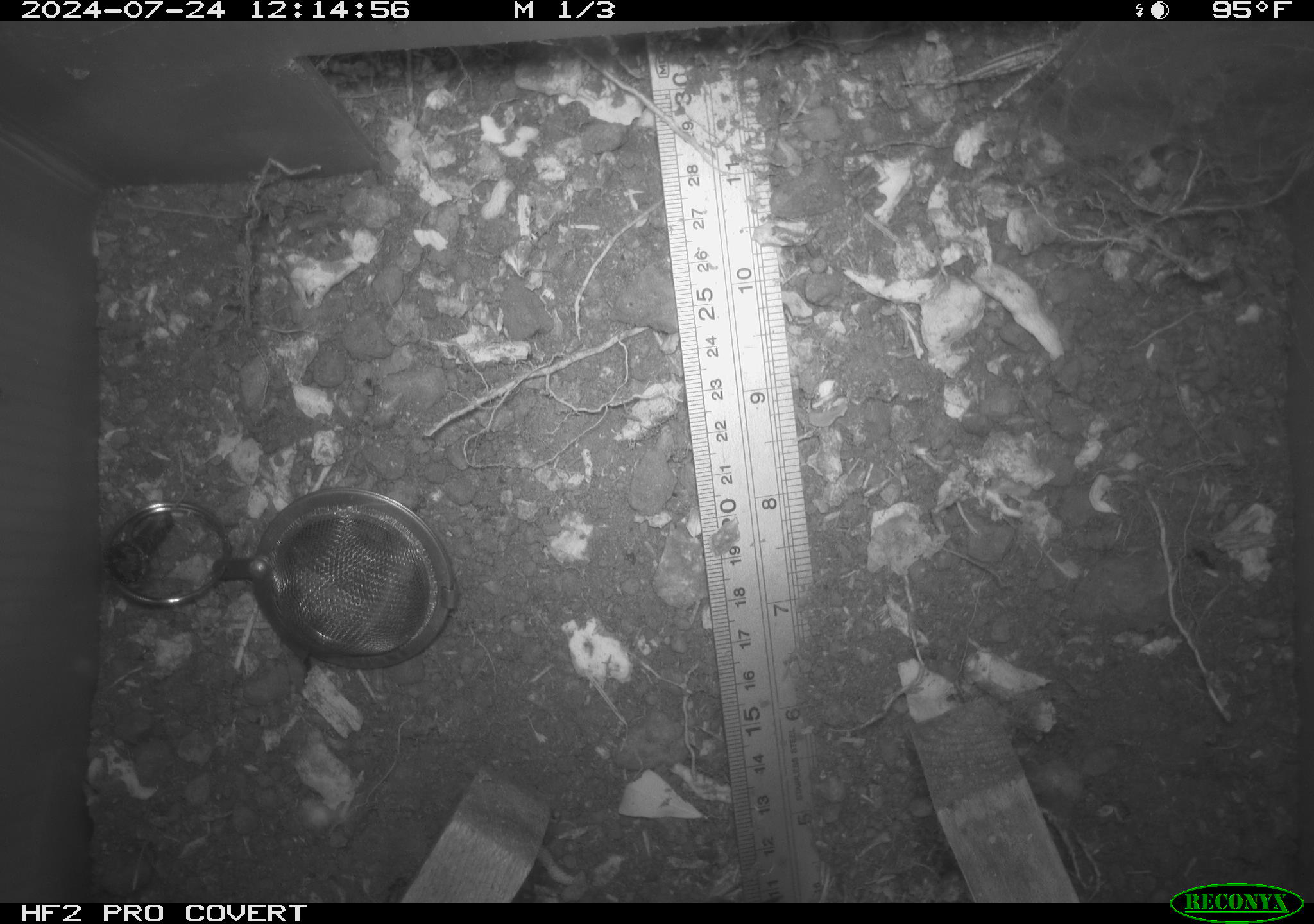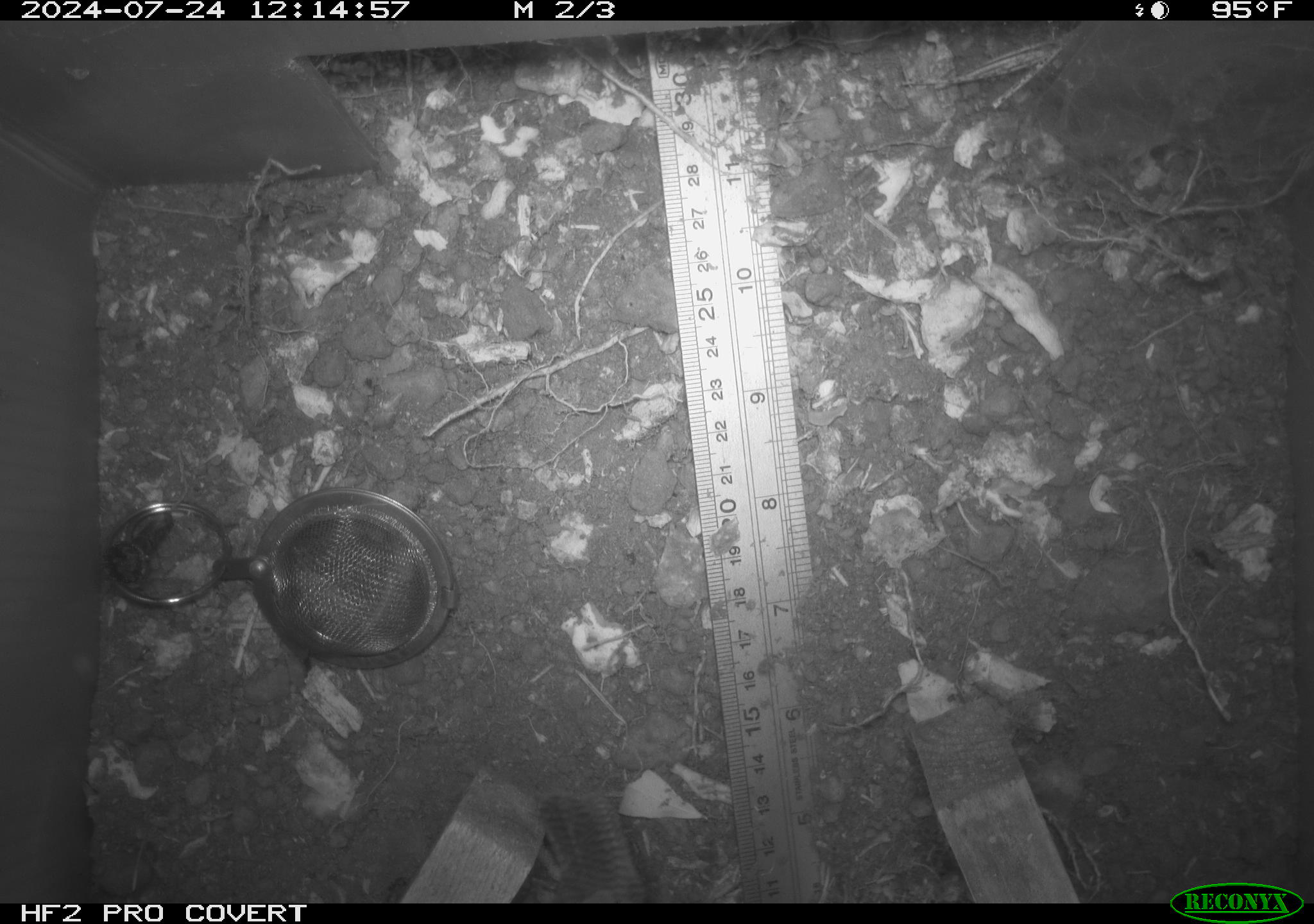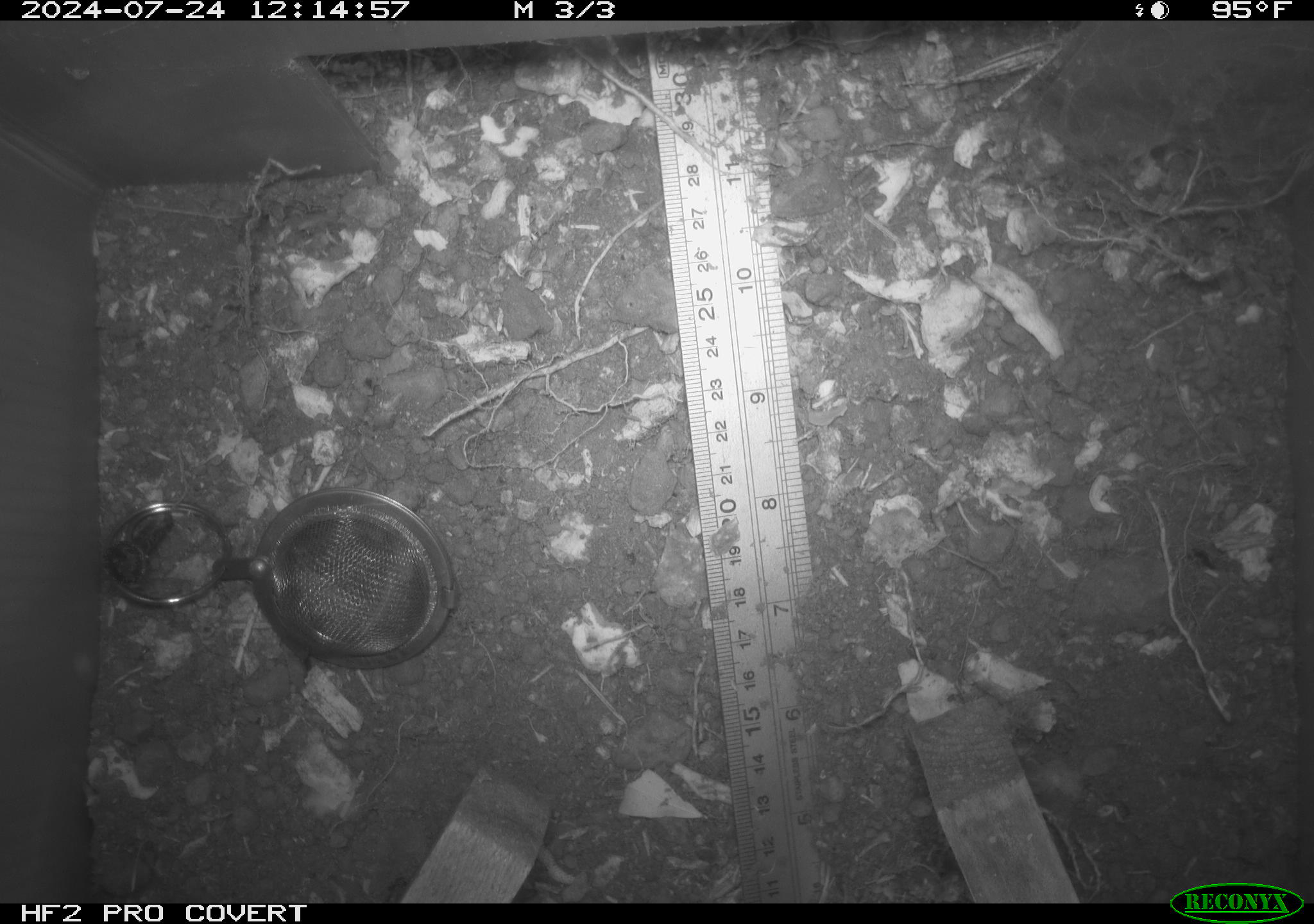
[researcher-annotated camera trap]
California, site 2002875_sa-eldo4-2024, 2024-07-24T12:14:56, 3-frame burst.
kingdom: Animalia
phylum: Chordata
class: Aves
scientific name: Aves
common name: bird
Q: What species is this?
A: Bird (Aves).